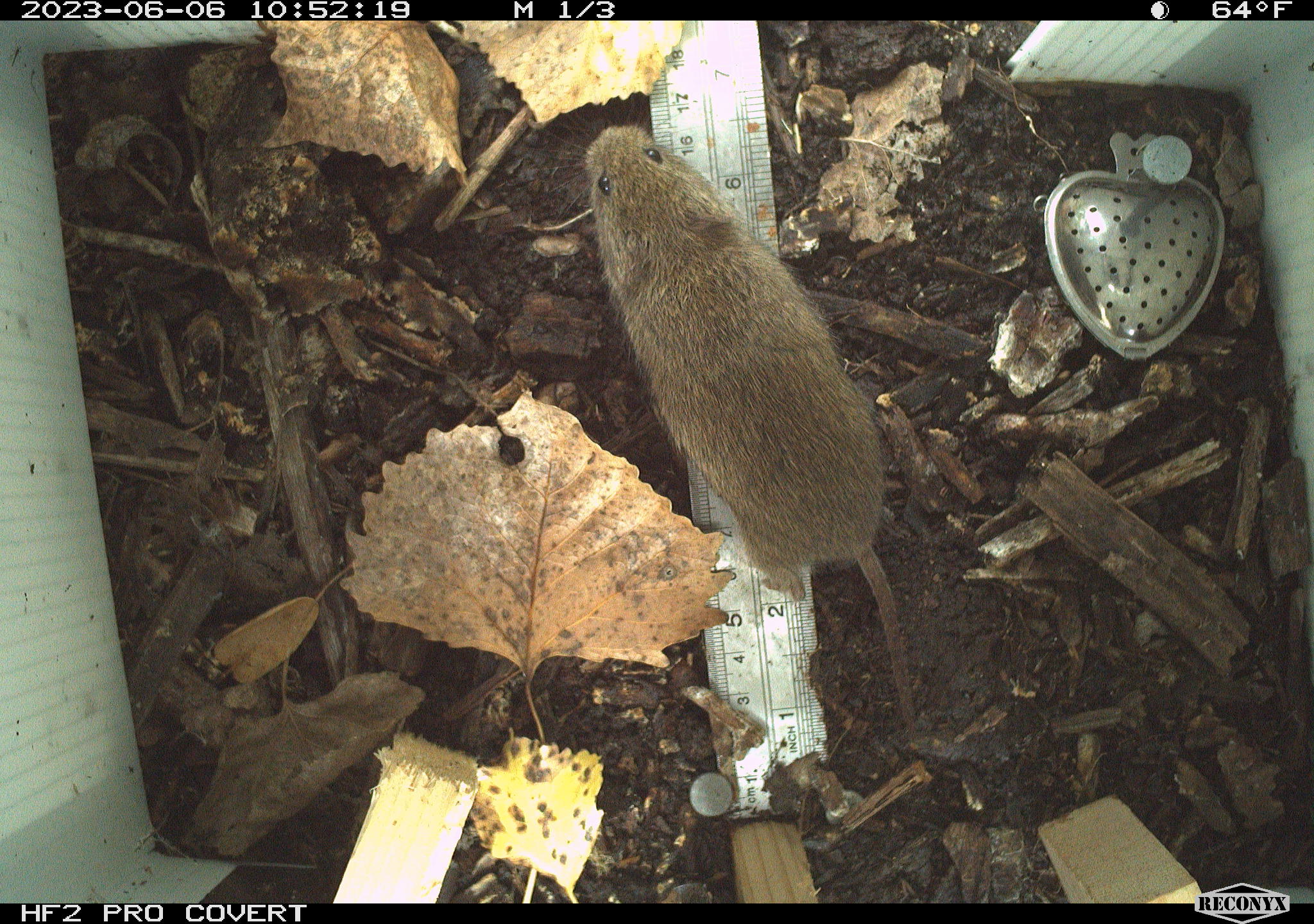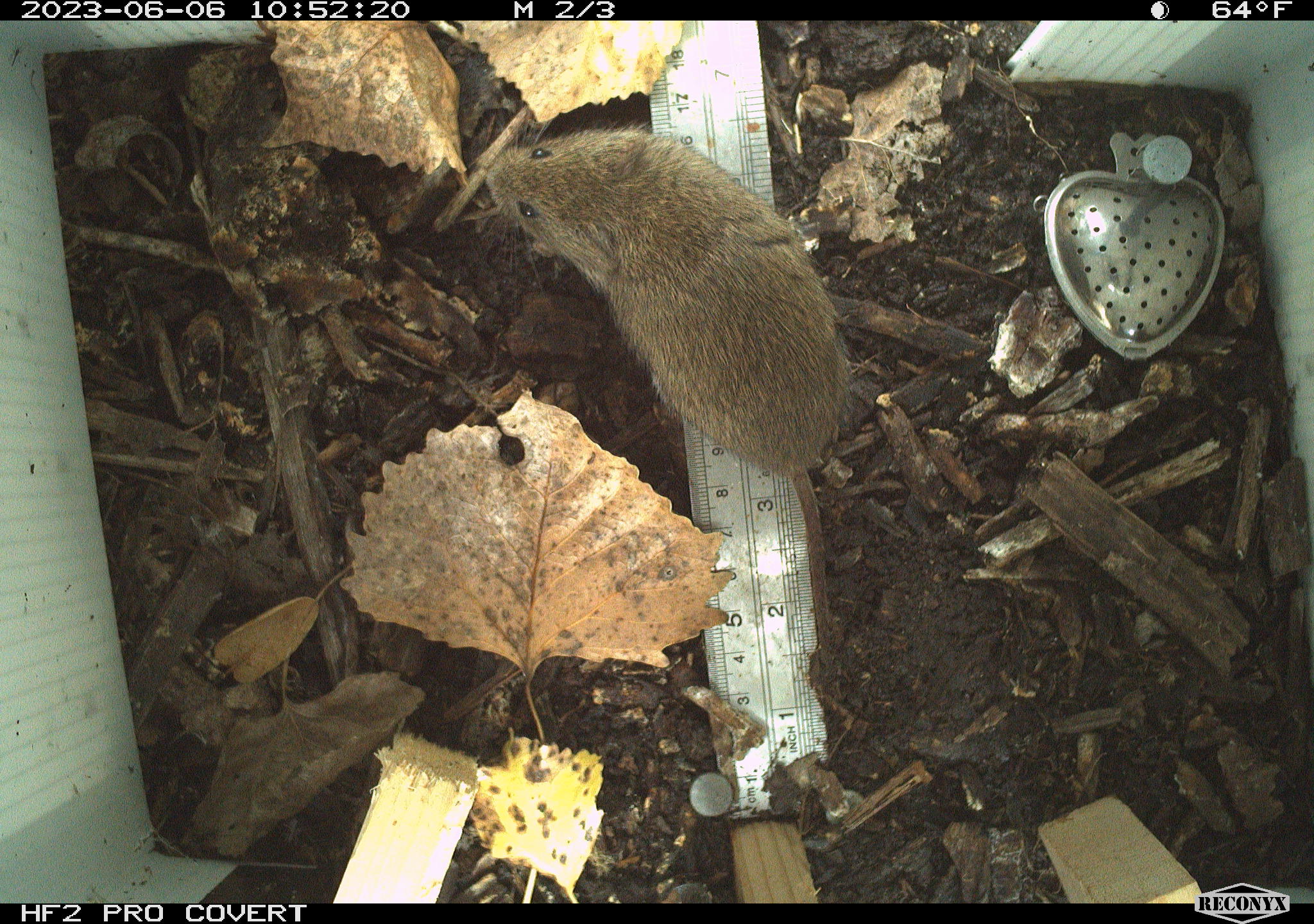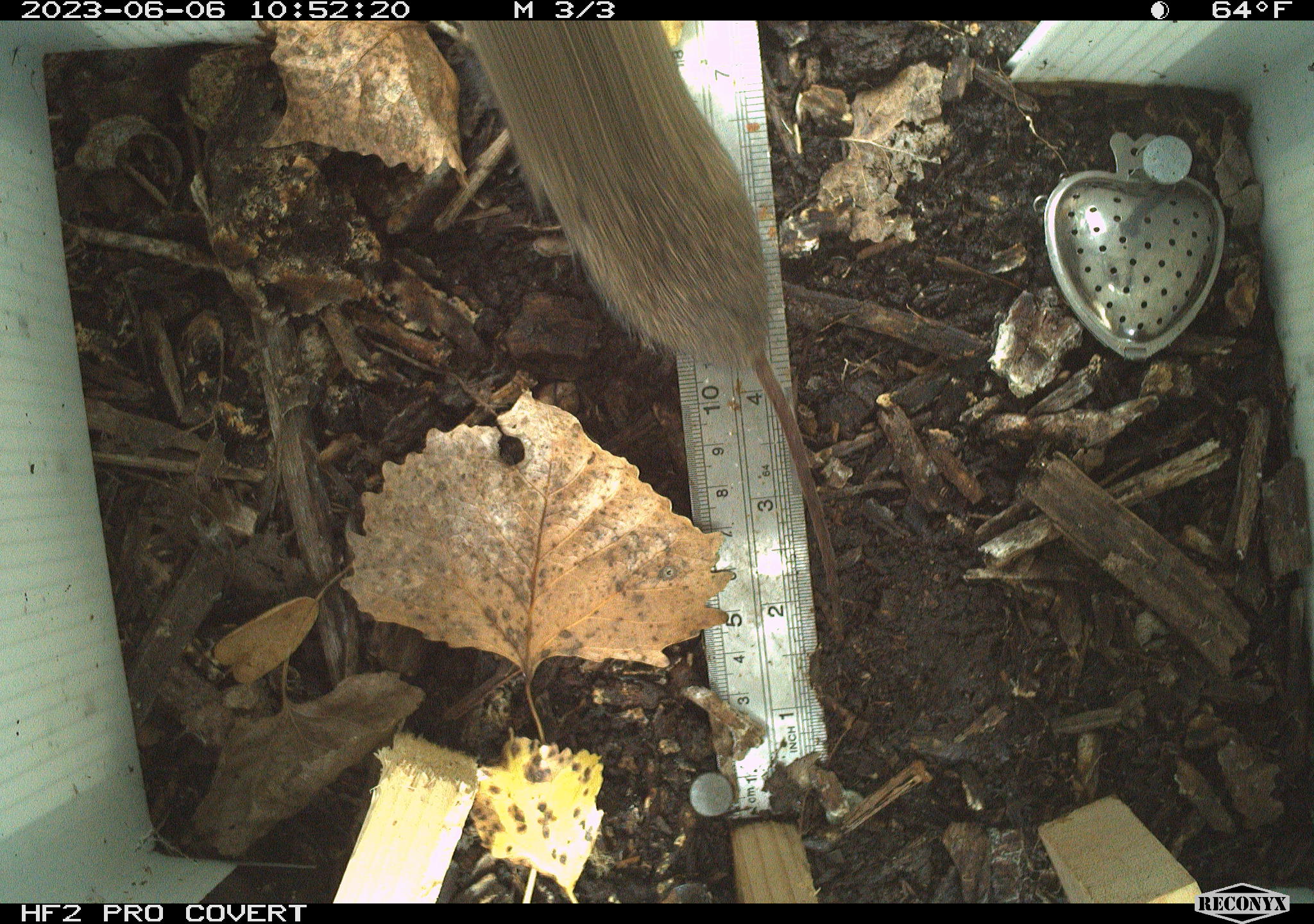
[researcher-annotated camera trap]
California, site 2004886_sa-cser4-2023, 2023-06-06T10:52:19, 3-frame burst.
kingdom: Animalia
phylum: Chordata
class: Mammalia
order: Rodentia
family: Cricetidae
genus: Microtus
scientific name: Microtus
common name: meadow vole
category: microtus species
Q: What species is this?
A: Microtus species (meadow vole) (Microtus).